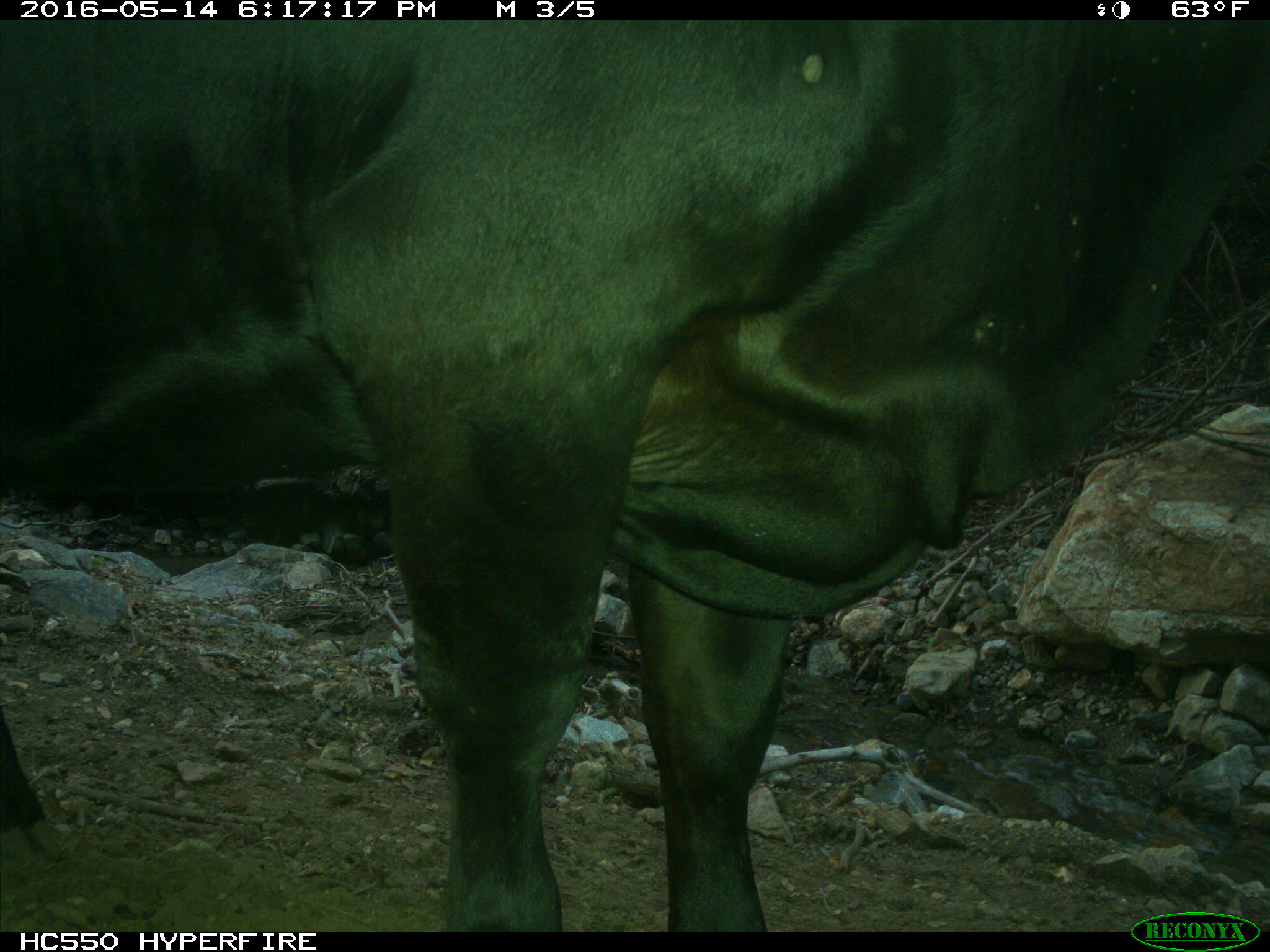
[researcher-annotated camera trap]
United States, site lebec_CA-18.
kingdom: Animalia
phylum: Chordata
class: Mammalia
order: Artiodactyla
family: Bovidae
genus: Bos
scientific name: Bos taurus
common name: domestic cow